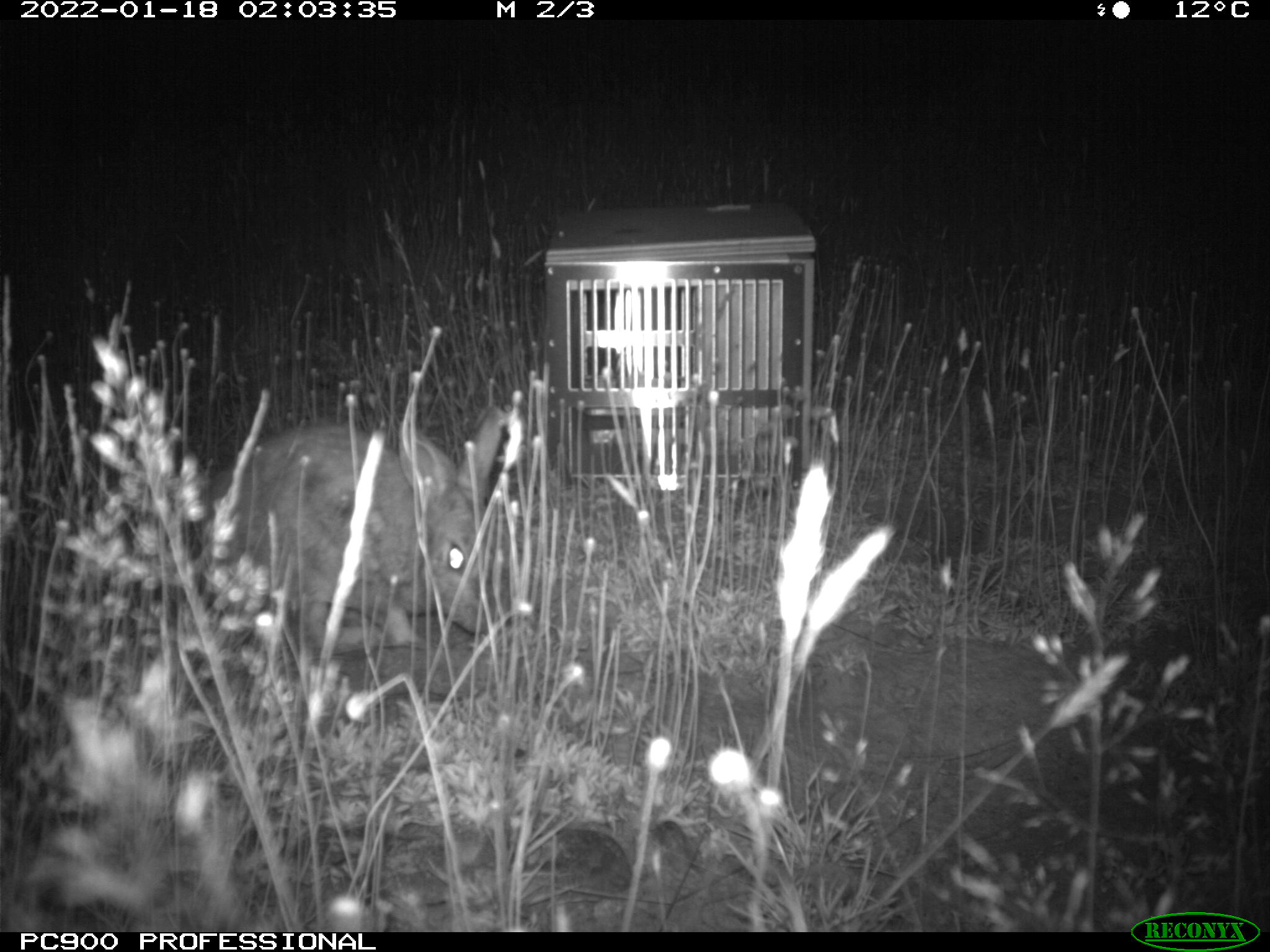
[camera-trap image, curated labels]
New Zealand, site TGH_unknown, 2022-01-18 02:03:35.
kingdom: Animalia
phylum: Chordata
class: Mammalia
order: Lagomorpha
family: Leporidae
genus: Oryctolagus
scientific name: Oryctolagus cuniculus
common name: european rabbit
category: rabbit